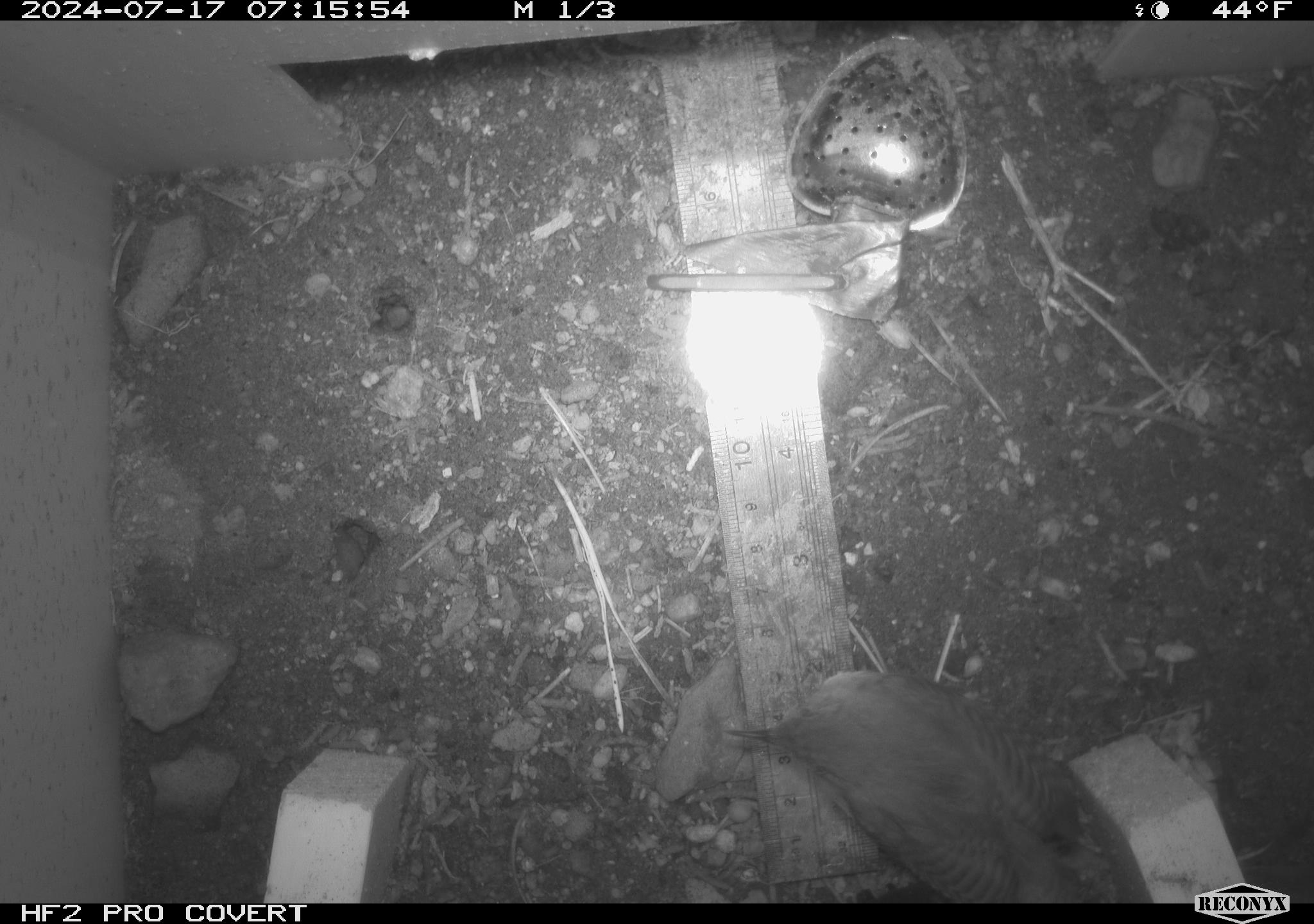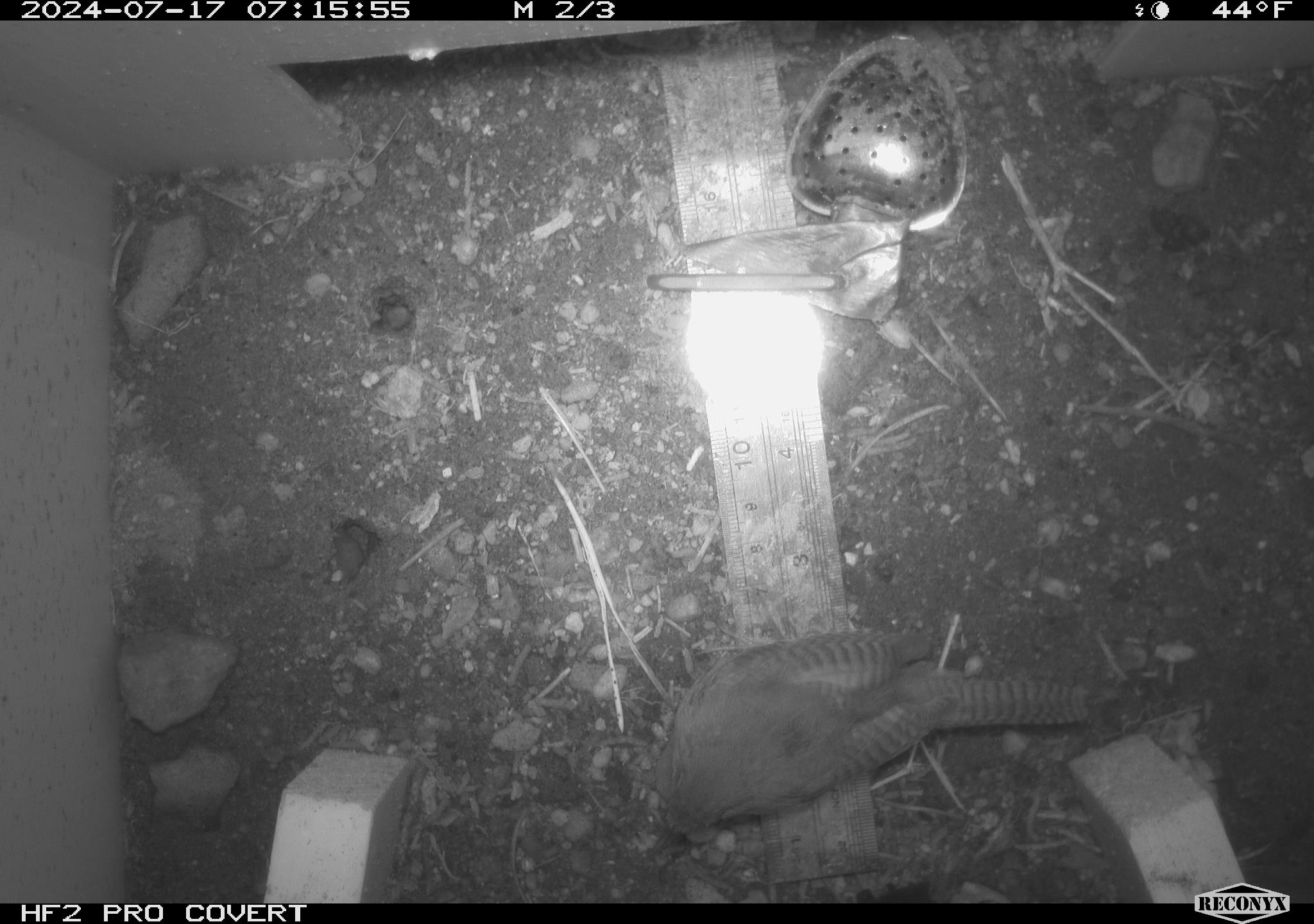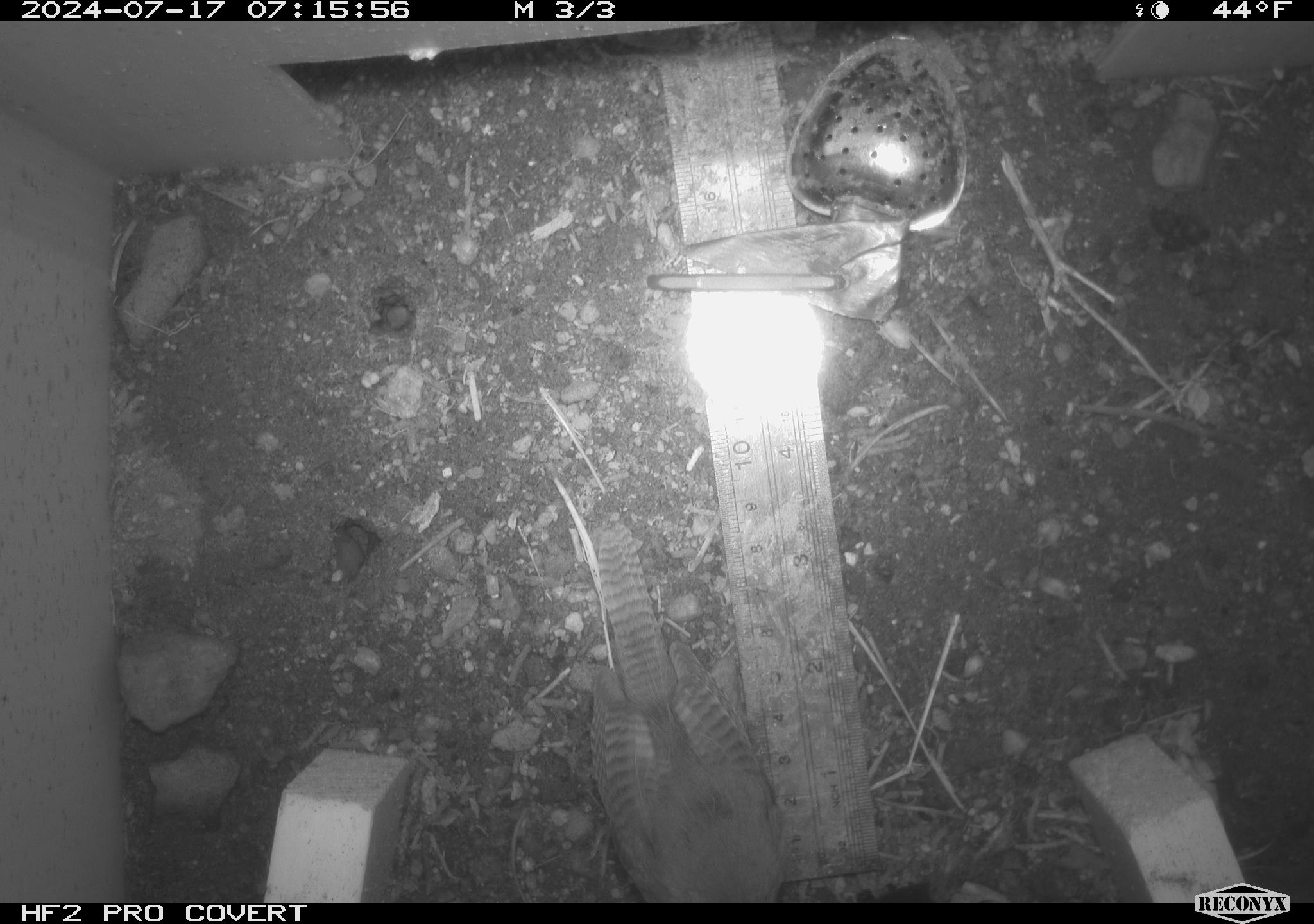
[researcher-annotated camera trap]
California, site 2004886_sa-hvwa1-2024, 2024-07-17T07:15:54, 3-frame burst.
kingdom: Animalia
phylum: Chordata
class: Aves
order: Passeriformes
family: Troglodytidae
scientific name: Troglodytidae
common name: wren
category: troglodytidae family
Troglodytidae family (wren) (Troglodytidae).